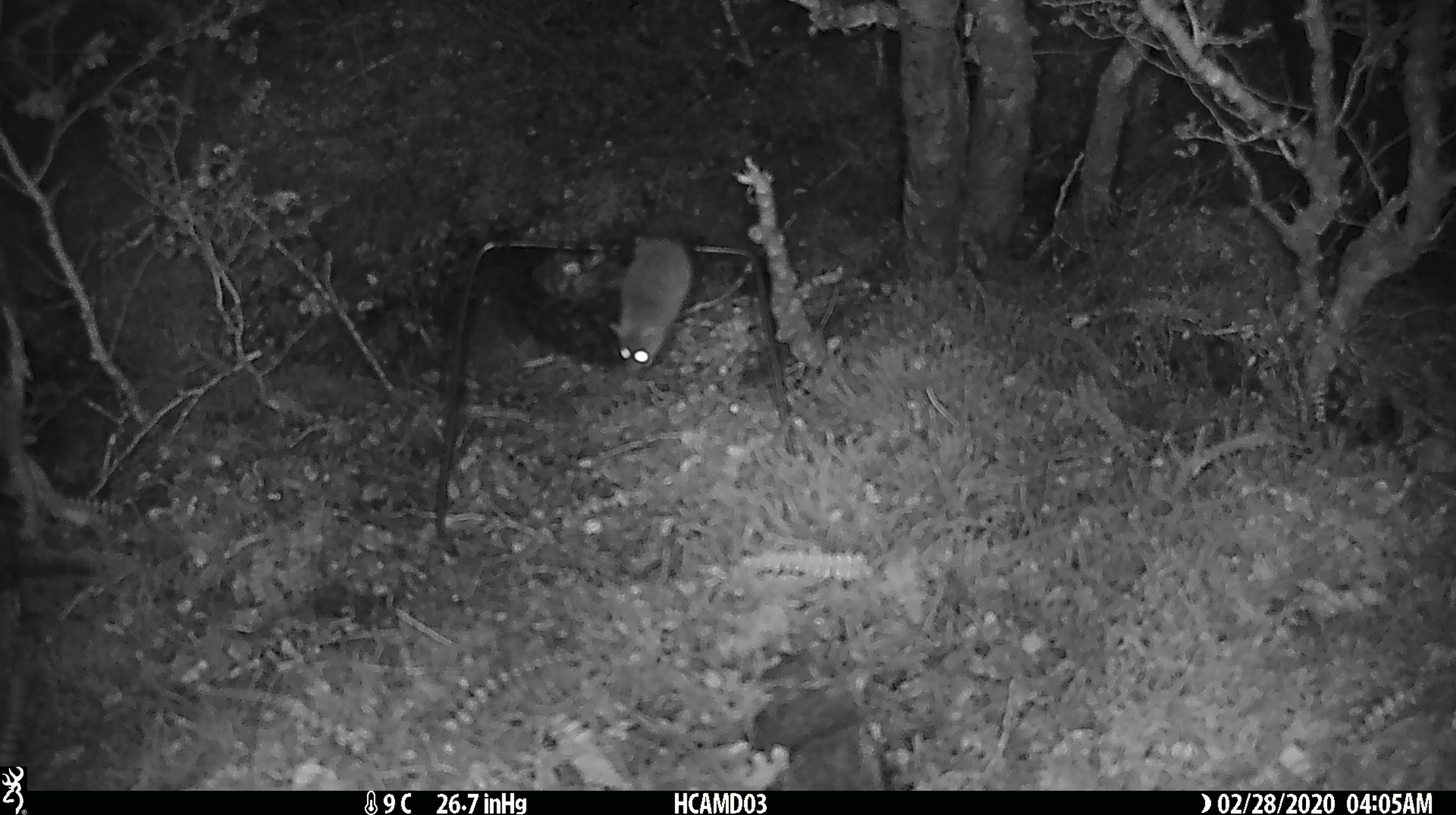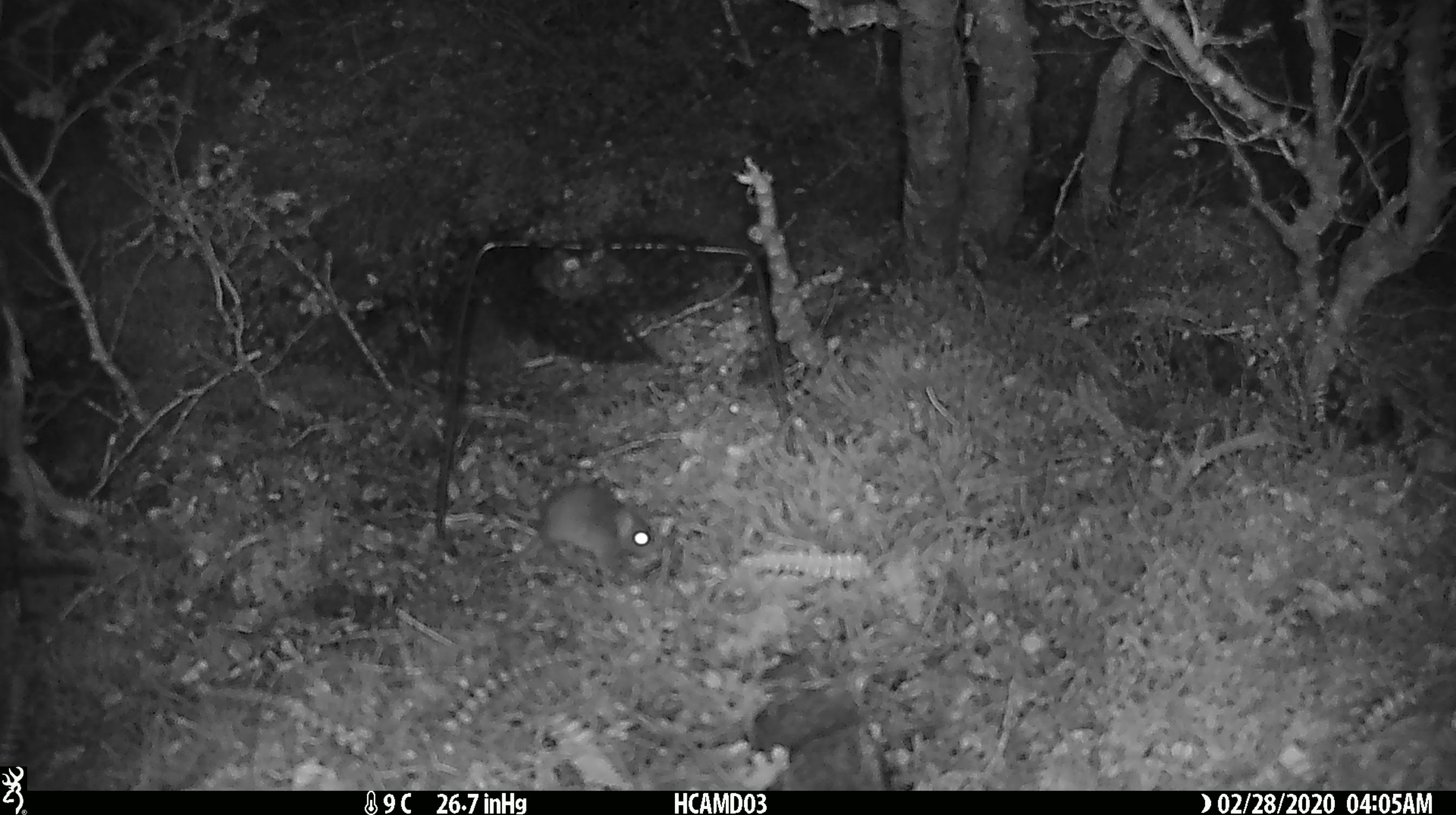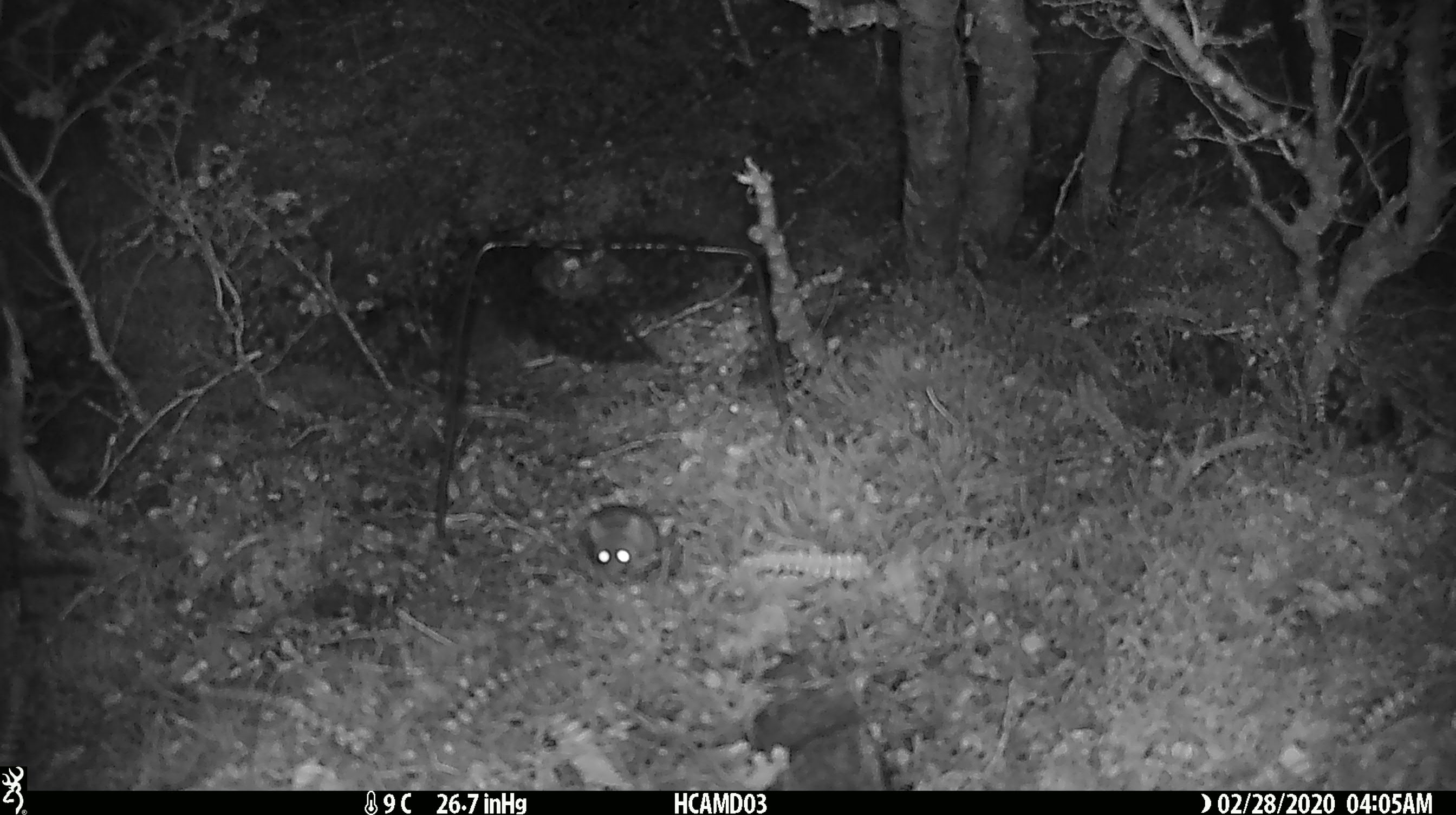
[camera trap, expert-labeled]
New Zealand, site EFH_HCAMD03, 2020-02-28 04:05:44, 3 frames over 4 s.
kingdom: Animalia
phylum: Chordata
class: Mammalia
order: Rodentia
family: Muridae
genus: Mus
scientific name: Mus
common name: mouse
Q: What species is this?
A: Mouse (Mus).